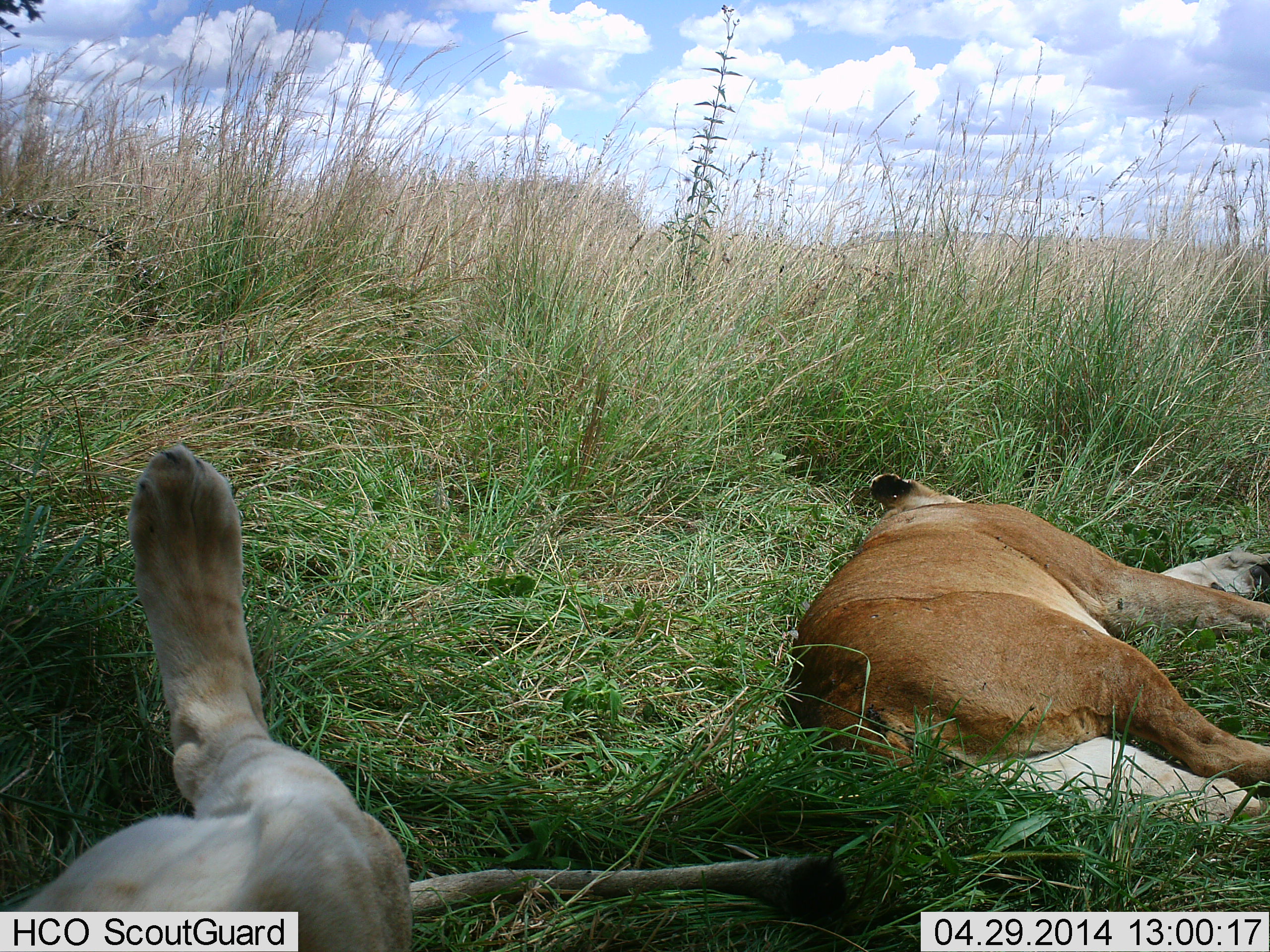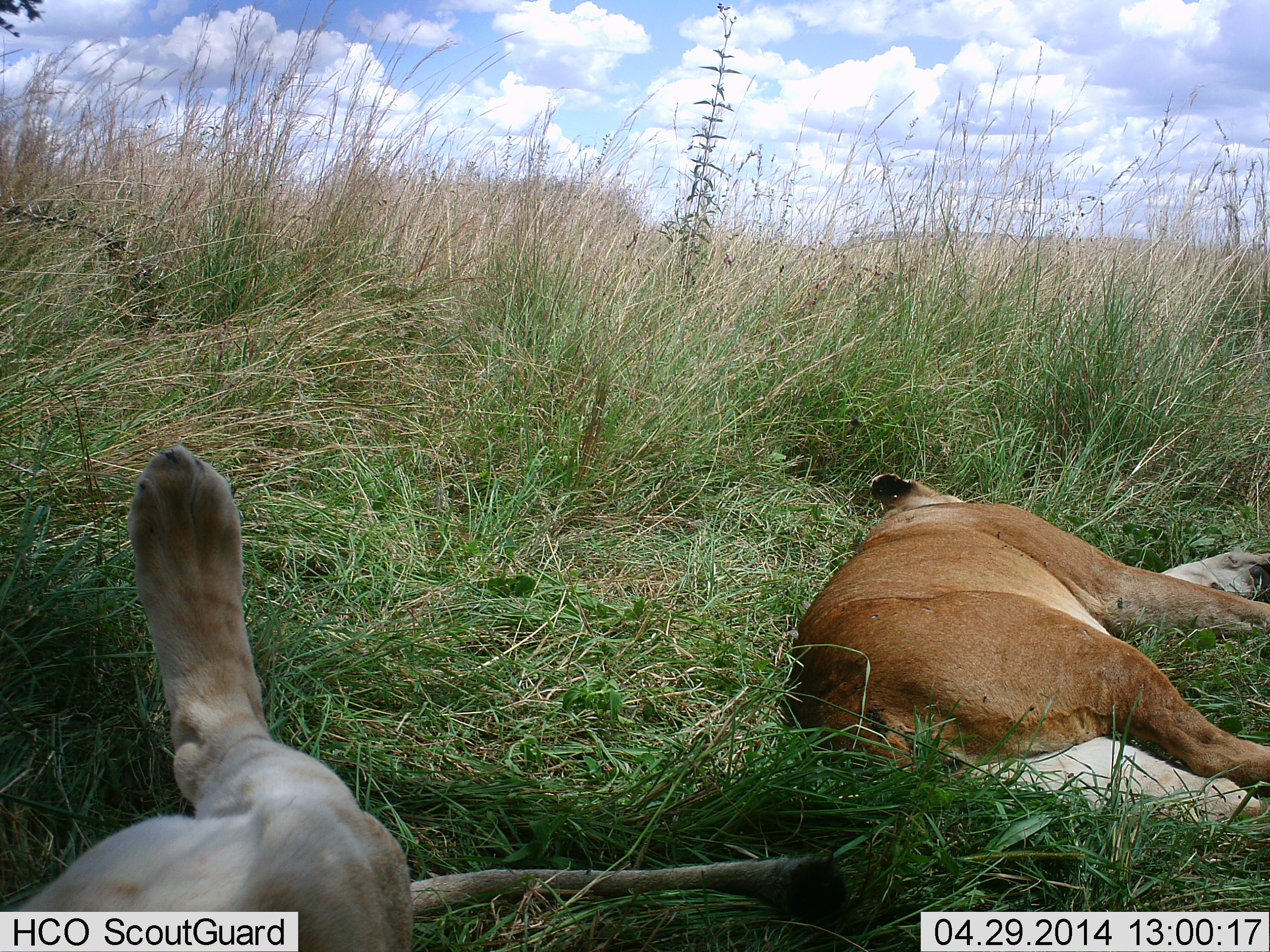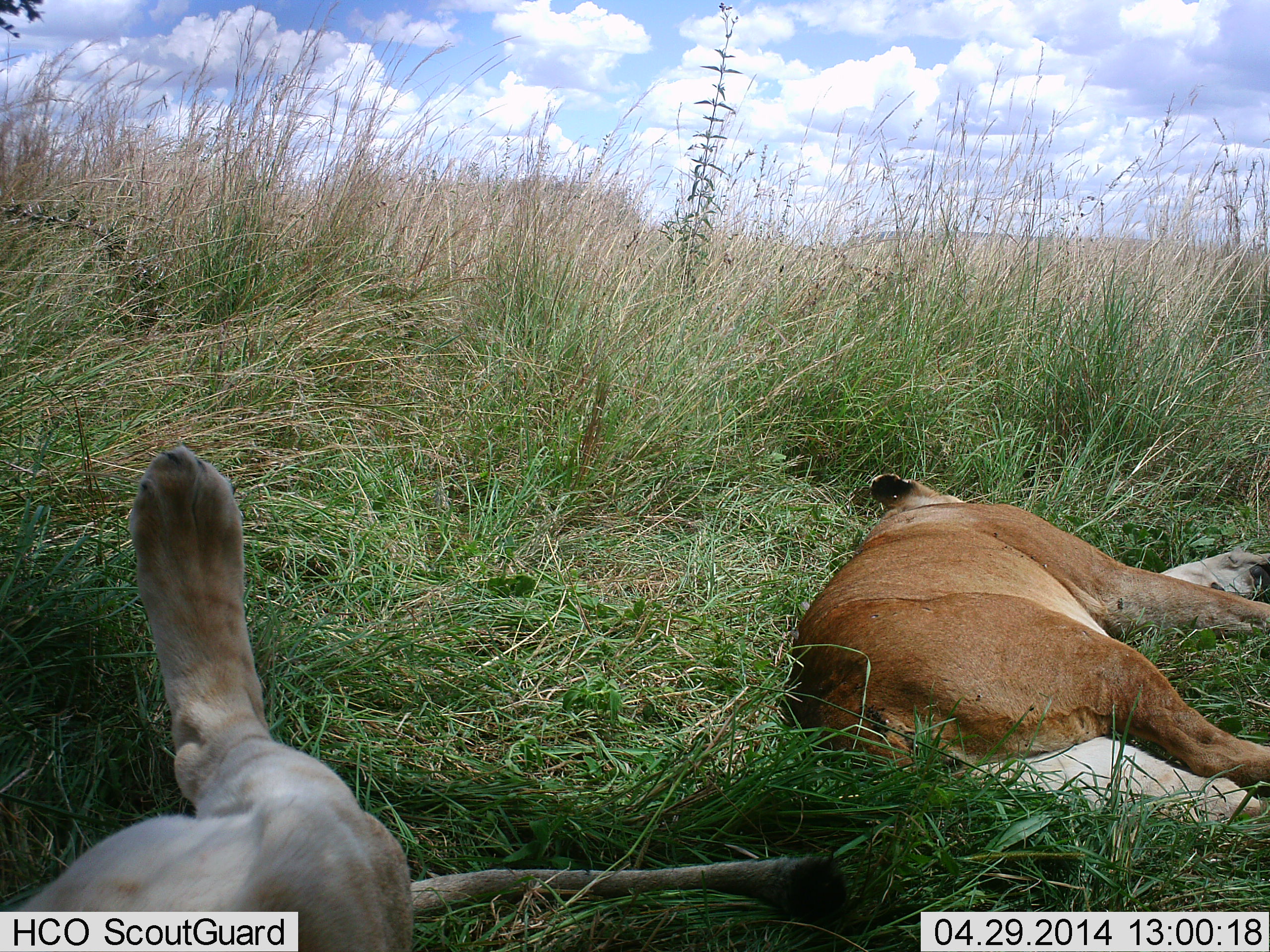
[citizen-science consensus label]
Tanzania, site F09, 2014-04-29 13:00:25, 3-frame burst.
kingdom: Animalia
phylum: Chordata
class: Mammalia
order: Carnivora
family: Felidae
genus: Panthera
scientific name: Panthera leo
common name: lion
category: lionfemale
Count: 2.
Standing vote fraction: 0%.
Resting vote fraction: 100%.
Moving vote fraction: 0%.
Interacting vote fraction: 0%.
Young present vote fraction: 0%.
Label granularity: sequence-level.